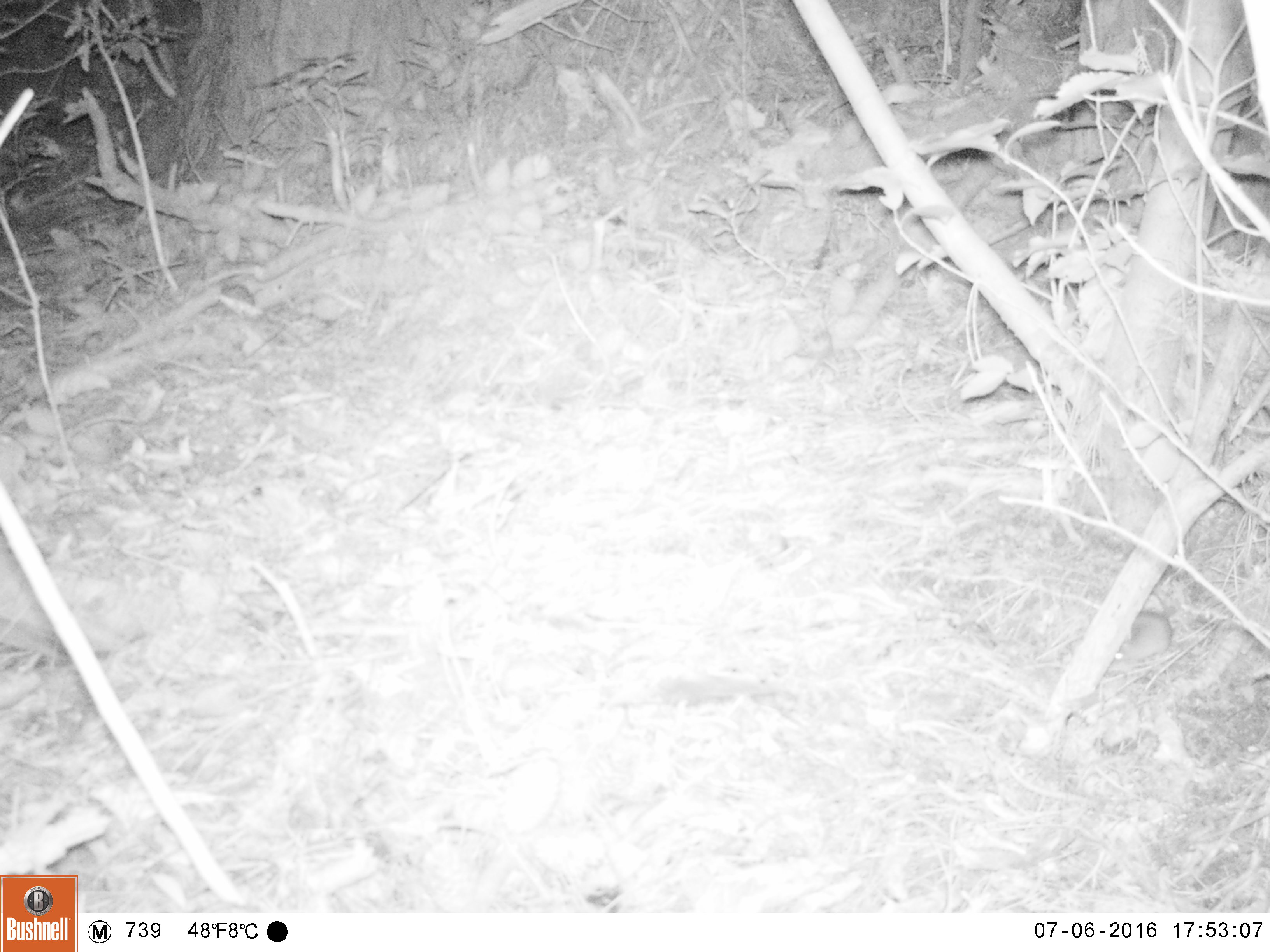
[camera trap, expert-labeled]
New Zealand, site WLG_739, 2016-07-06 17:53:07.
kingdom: Animalia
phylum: Chordata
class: Mammalia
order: Rodentia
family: Muridae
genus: Mus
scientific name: Mus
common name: mouse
Mouse (Mus).